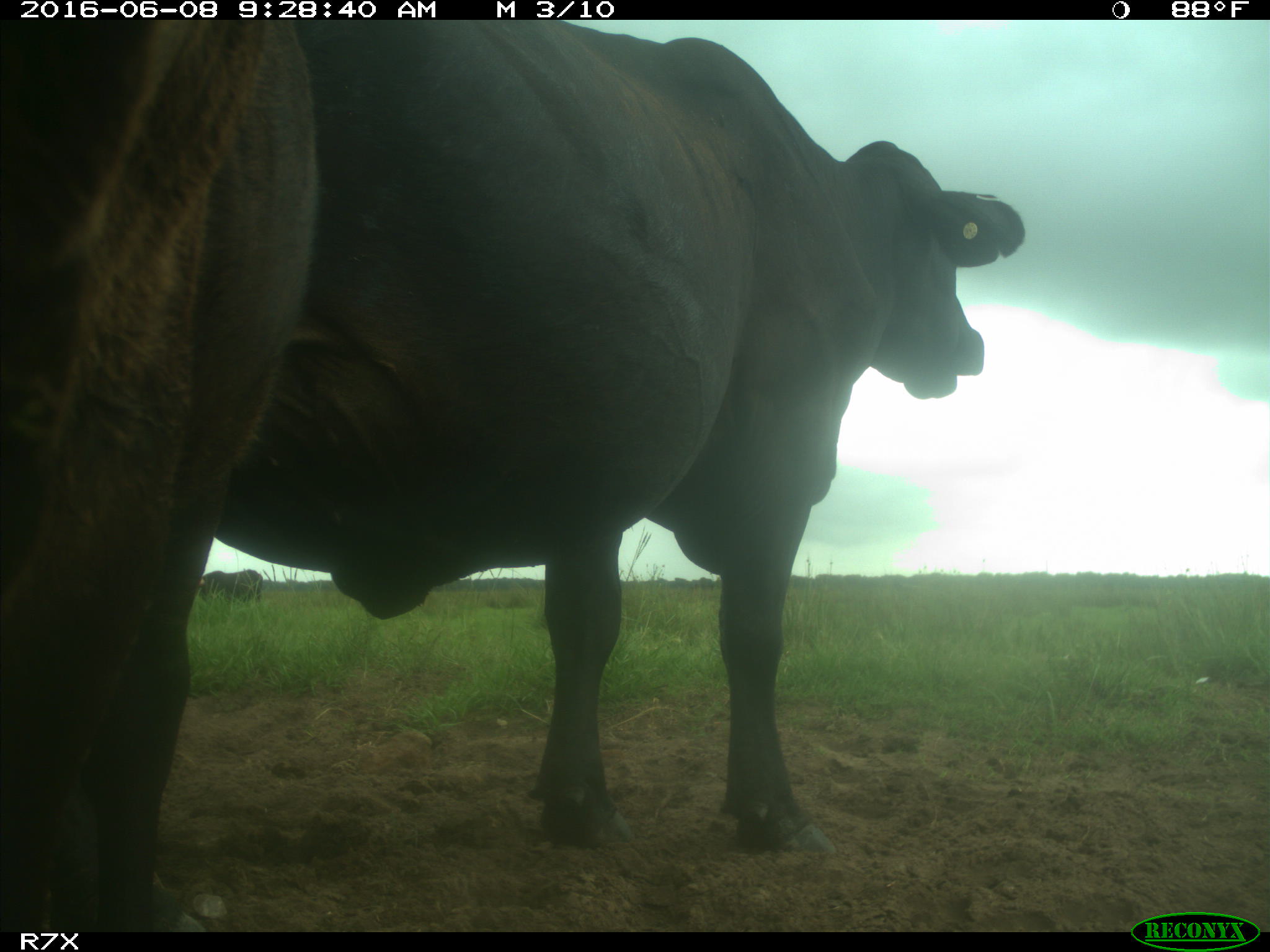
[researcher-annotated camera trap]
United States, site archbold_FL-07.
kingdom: Animalia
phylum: Chordata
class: Mammalia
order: Artiodactyla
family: Bovidae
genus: Bos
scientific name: Bos taurus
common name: domestic cow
Bos taurus (domestic cow).